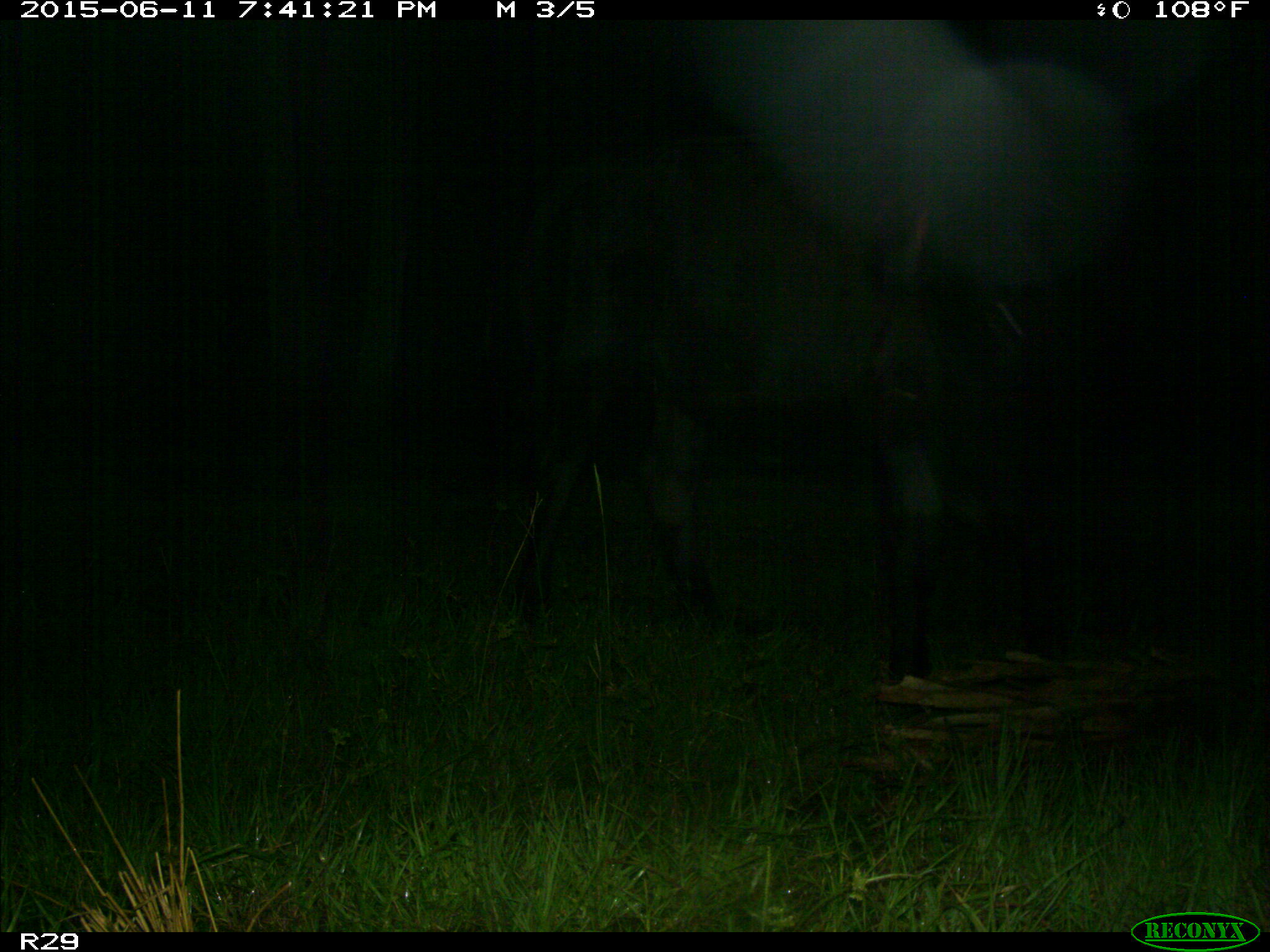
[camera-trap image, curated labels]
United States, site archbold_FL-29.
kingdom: Animalia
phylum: Chordata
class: Mammalia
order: Artiodactyla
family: Bovidae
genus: Bos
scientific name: Bos taurus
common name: domestic cow